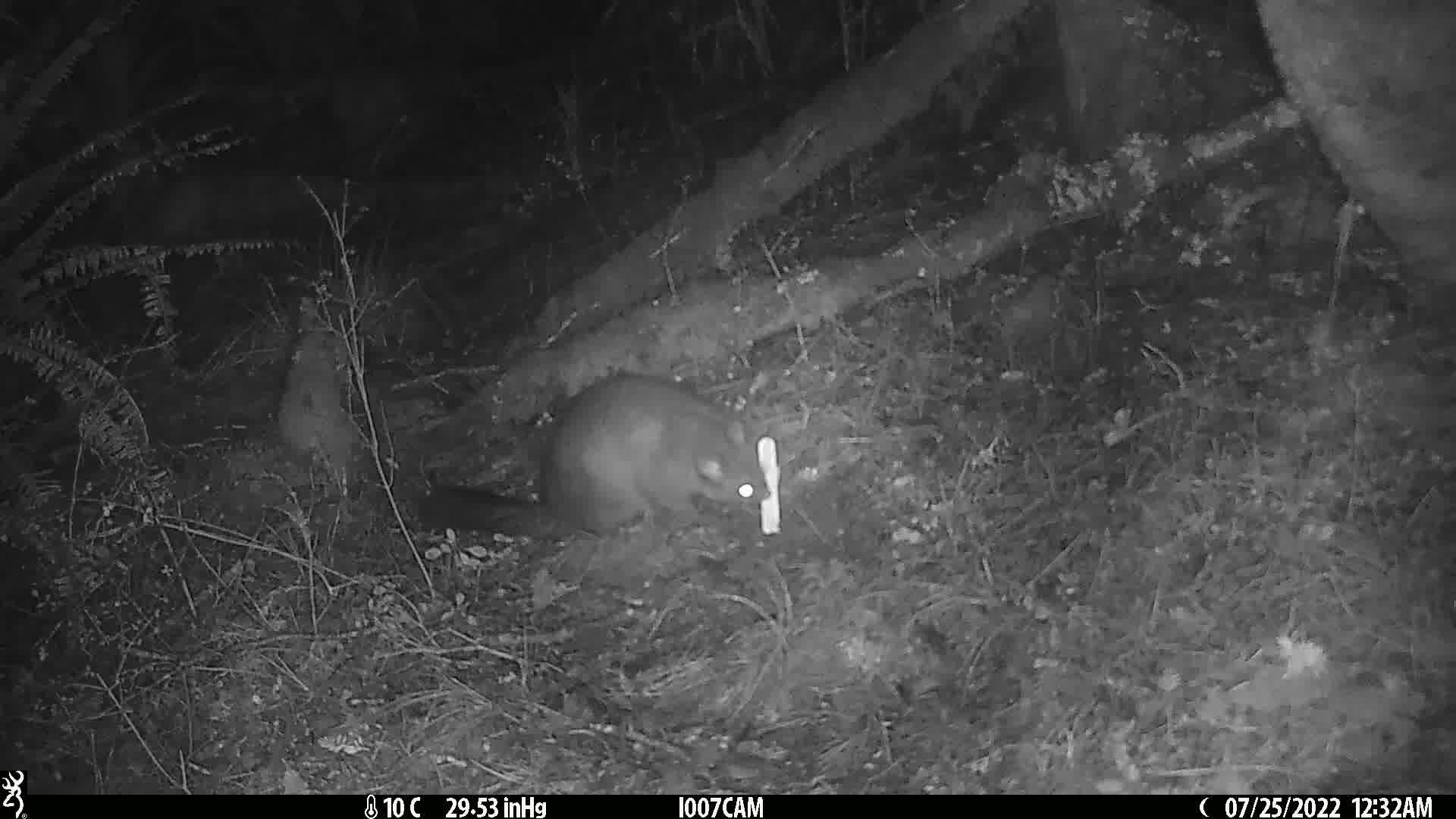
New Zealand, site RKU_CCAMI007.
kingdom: Animalia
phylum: Chordata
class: Mammalia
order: Diprotodontia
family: Phalangeridae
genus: Trichosurus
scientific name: Trichosurus vulpecula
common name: common brushtail possum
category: possum